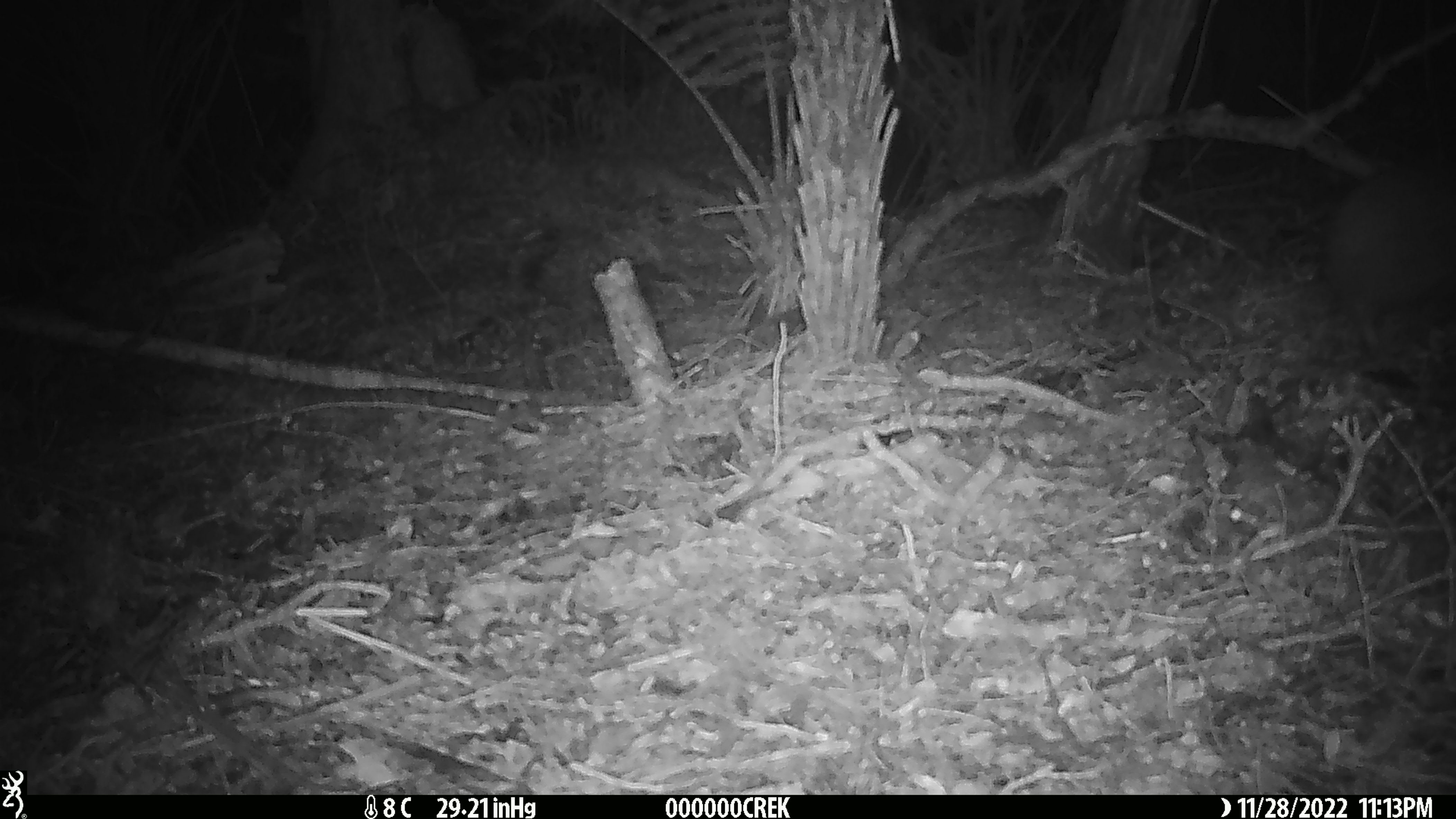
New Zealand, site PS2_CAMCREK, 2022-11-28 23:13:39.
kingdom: Animalia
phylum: Chordata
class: Aves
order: Apterygiformes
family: Apterygidae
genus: Apteryx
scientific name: Apteryx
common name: kiwi